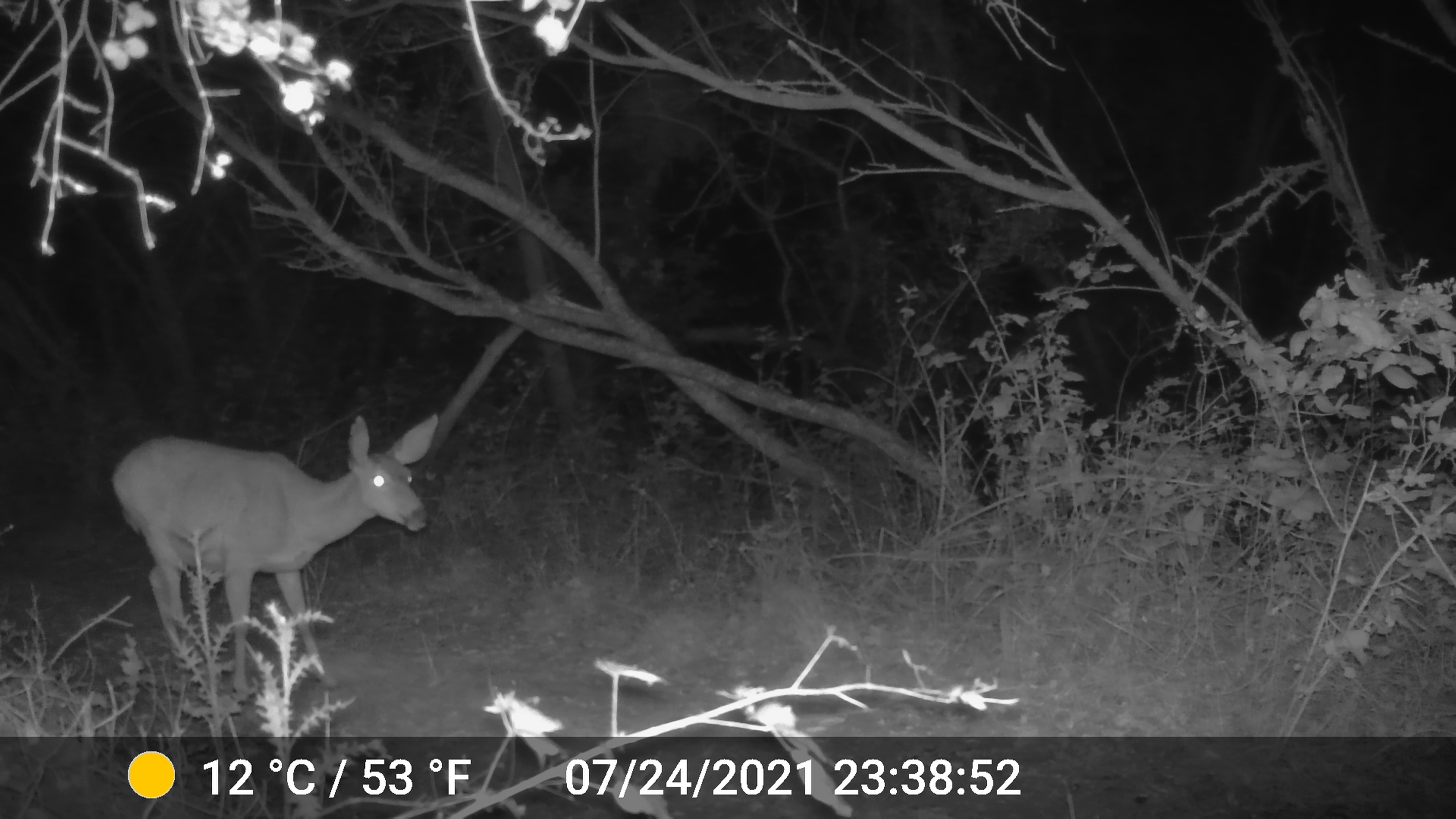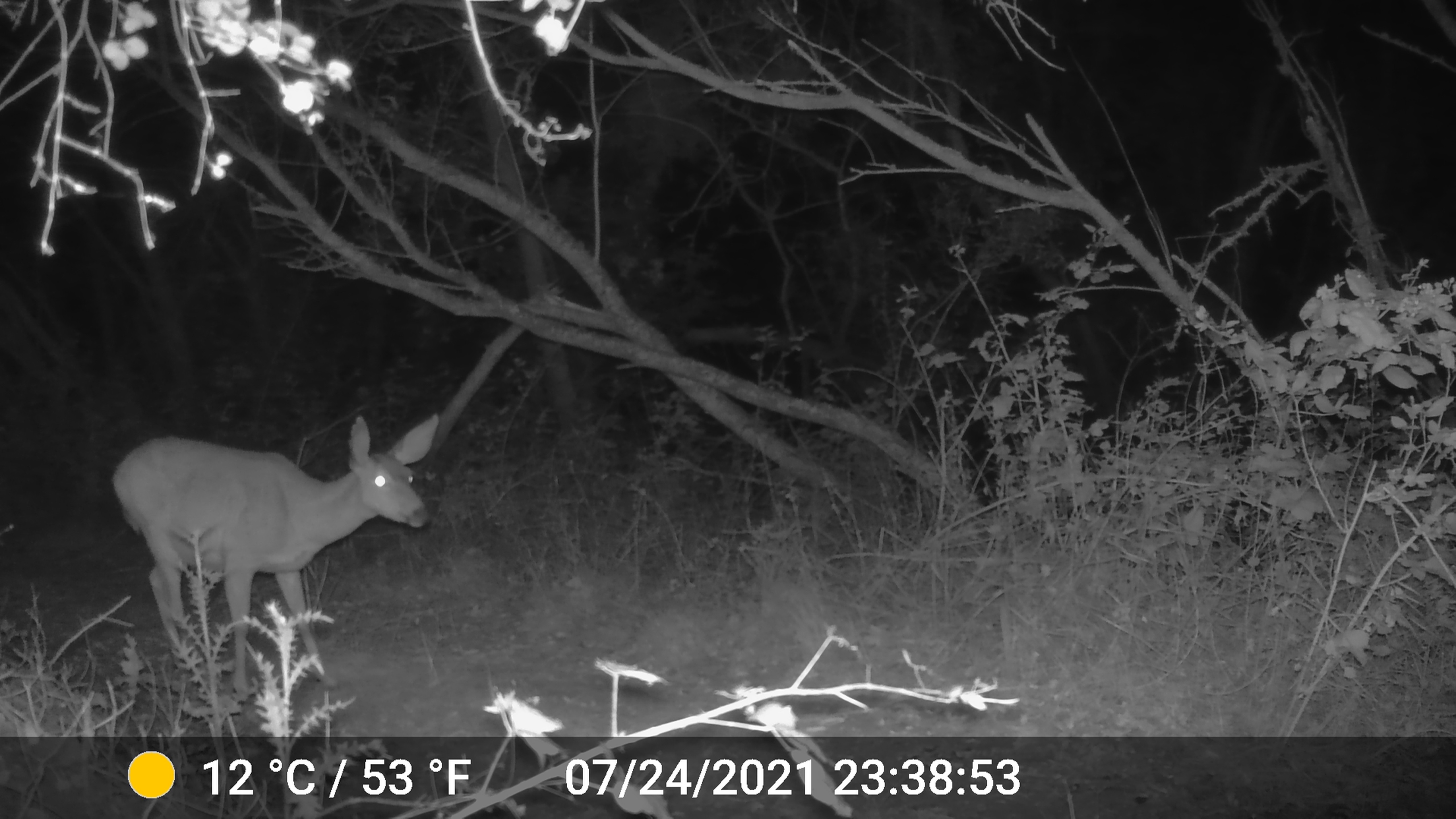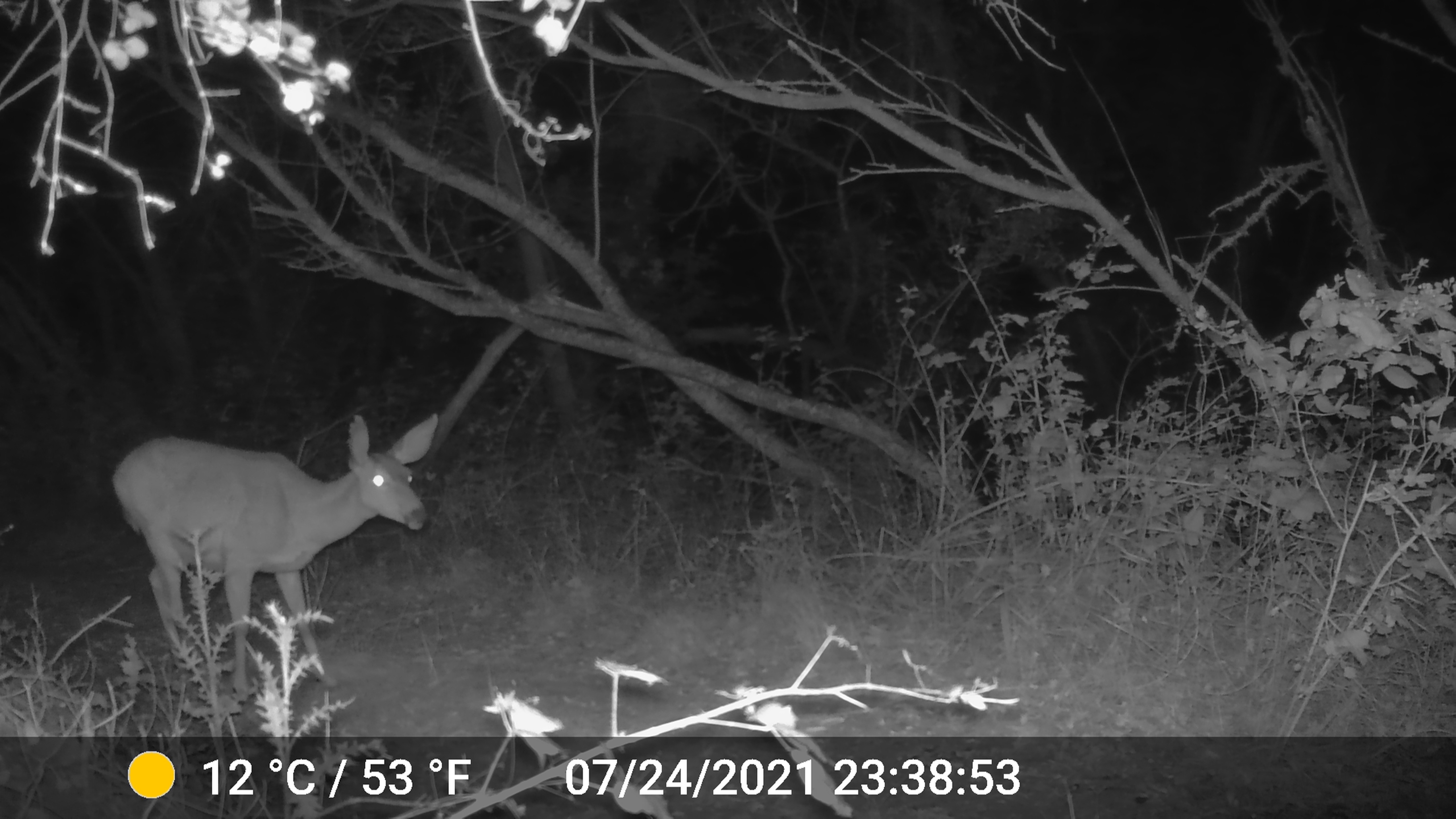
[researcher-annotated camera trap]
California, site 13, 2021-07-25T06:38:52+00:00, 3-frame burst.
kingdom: Animalia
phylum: Chordata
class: Mammalia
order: Artiodactyla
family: Cervidae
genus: Odocoileus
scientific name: Odocoileus hemionus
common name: mule deer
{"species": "mule deer (Odocoileus hemionus)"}